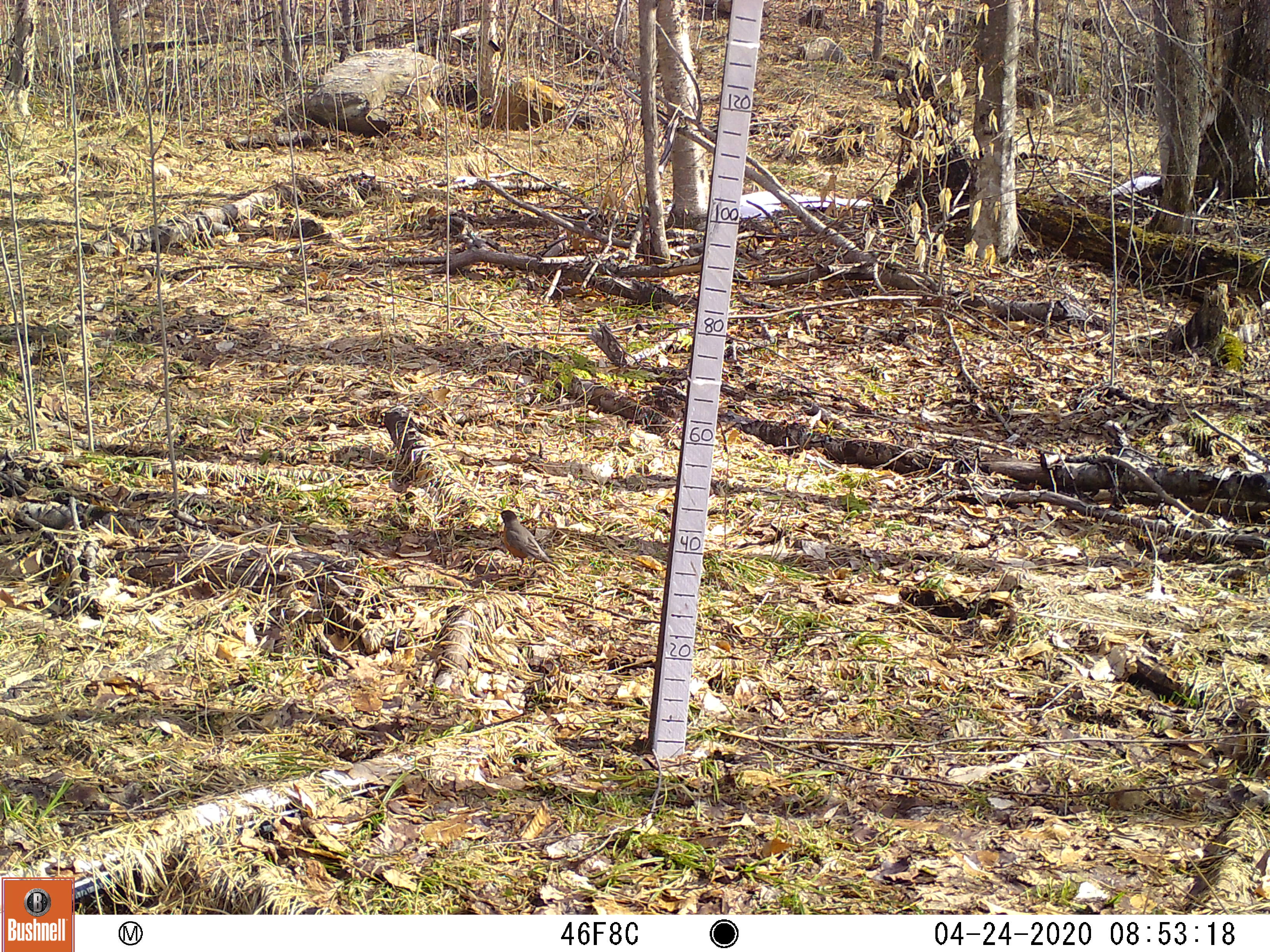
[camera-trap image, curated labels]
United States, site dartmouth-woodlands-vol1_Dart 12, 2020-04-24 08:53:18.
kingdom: Animalia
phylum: Chordata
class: Aves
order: Passeriformes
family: Turdidae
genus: Turdus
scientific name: Turdus migratorius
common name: american robin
American robin (Turdus migratorius).